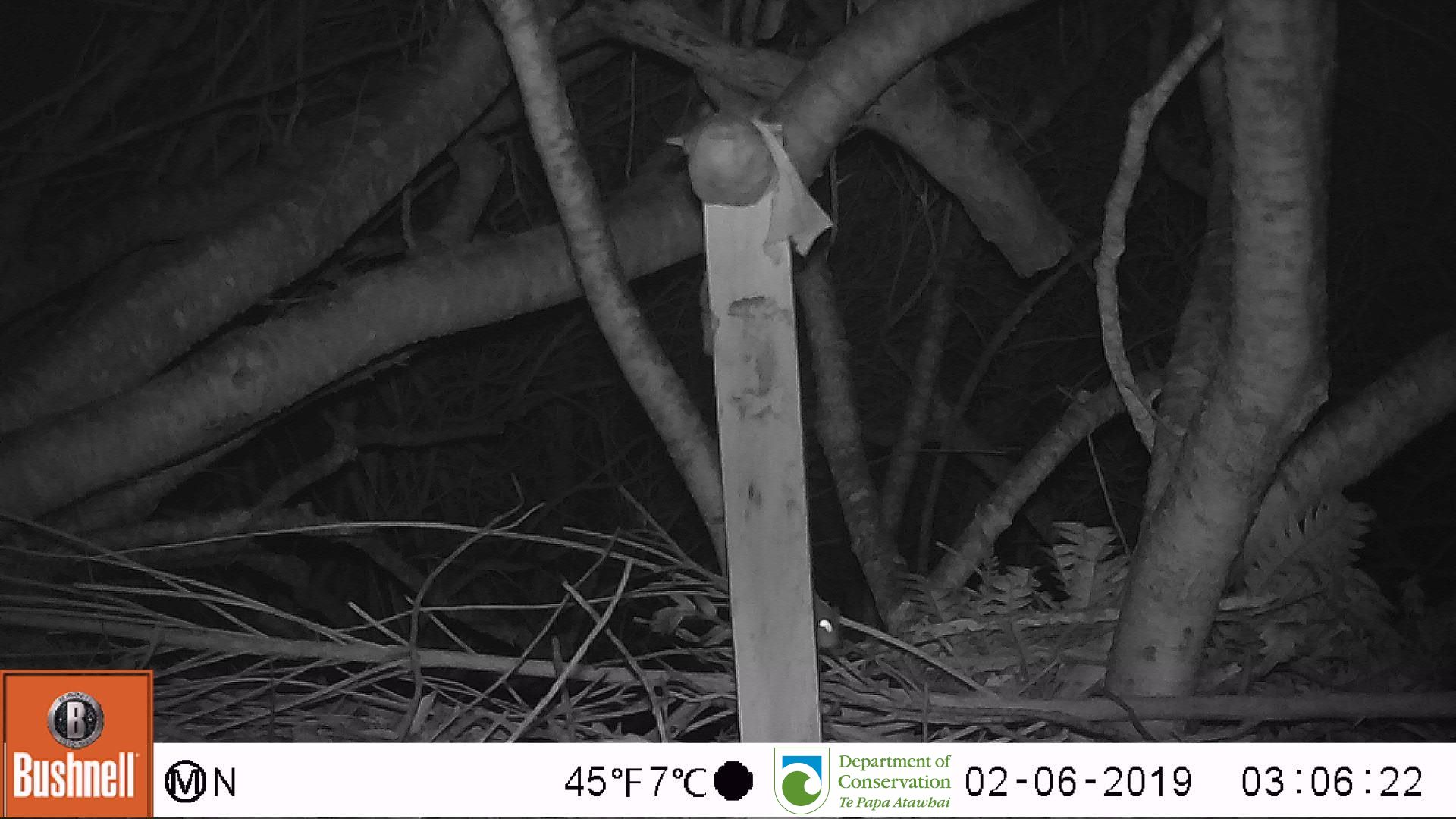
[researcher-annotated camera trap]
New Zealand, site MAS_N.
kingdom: Animalia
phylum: Chordata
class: Mammalia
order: Rodentia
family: Muridae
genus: Mus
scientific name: Mus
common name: mouse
Mouse (Mus).